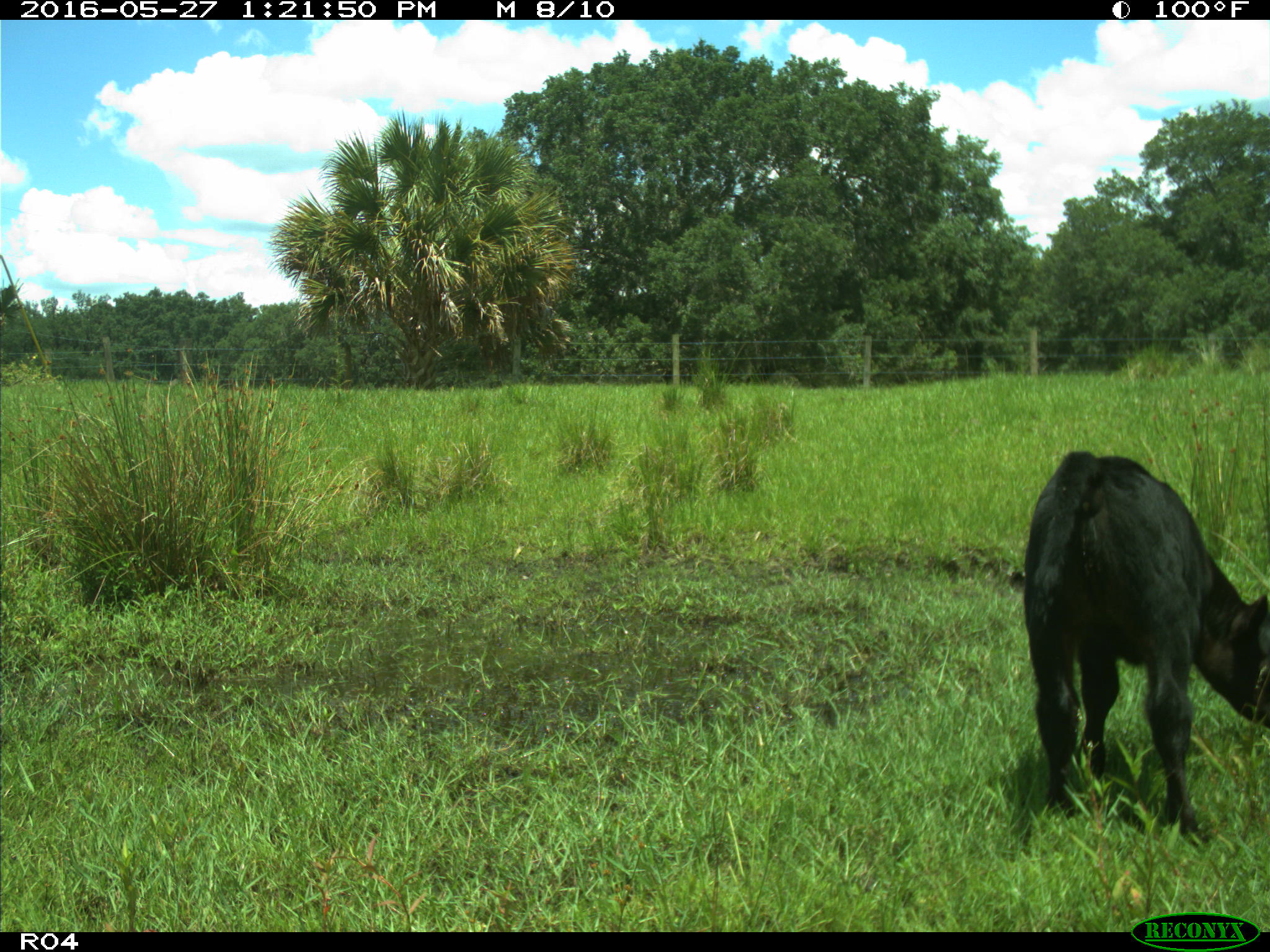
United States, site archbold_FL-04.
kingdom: Animalia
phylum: Chordata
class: Mammalia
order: Artiodactyla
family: Bovidae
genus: Bos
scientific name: Bos taurus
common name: domestic cow